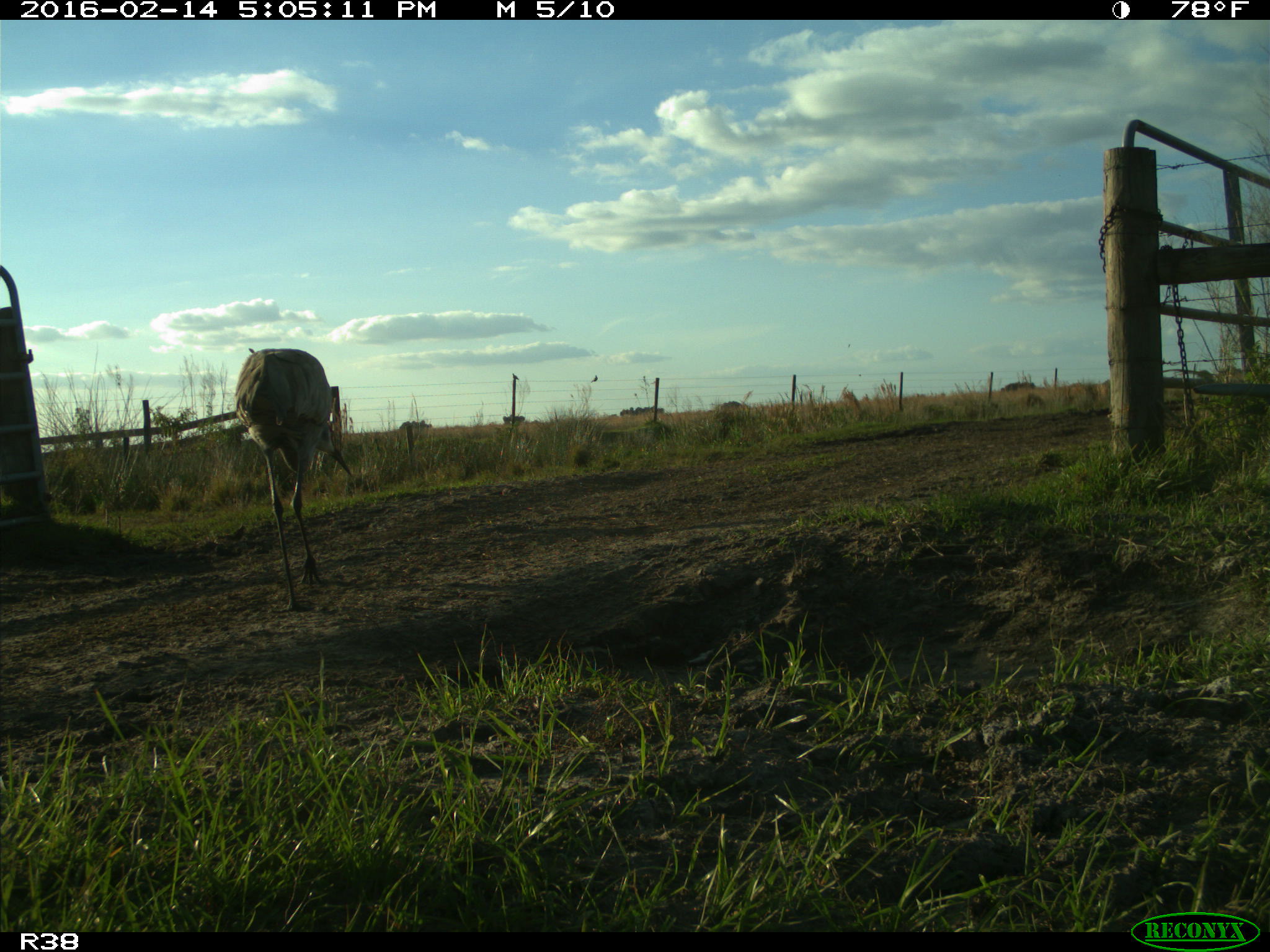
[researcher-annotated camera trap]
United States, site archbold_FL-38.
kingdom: Animalia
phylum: Chordata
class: Aves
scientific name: Aves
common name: birds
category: unidentified bird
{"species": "unidentified bird (birds) (Aves)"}